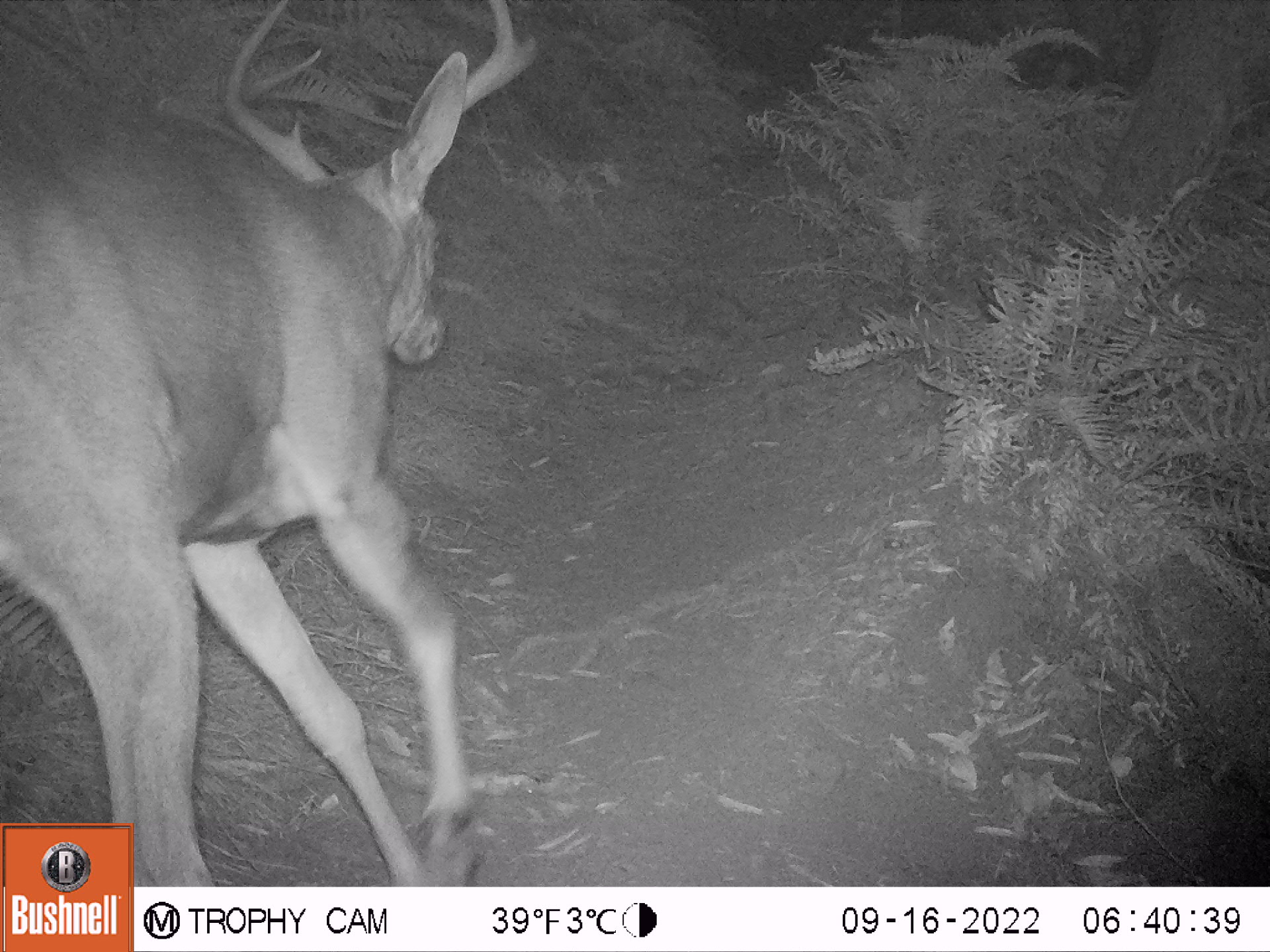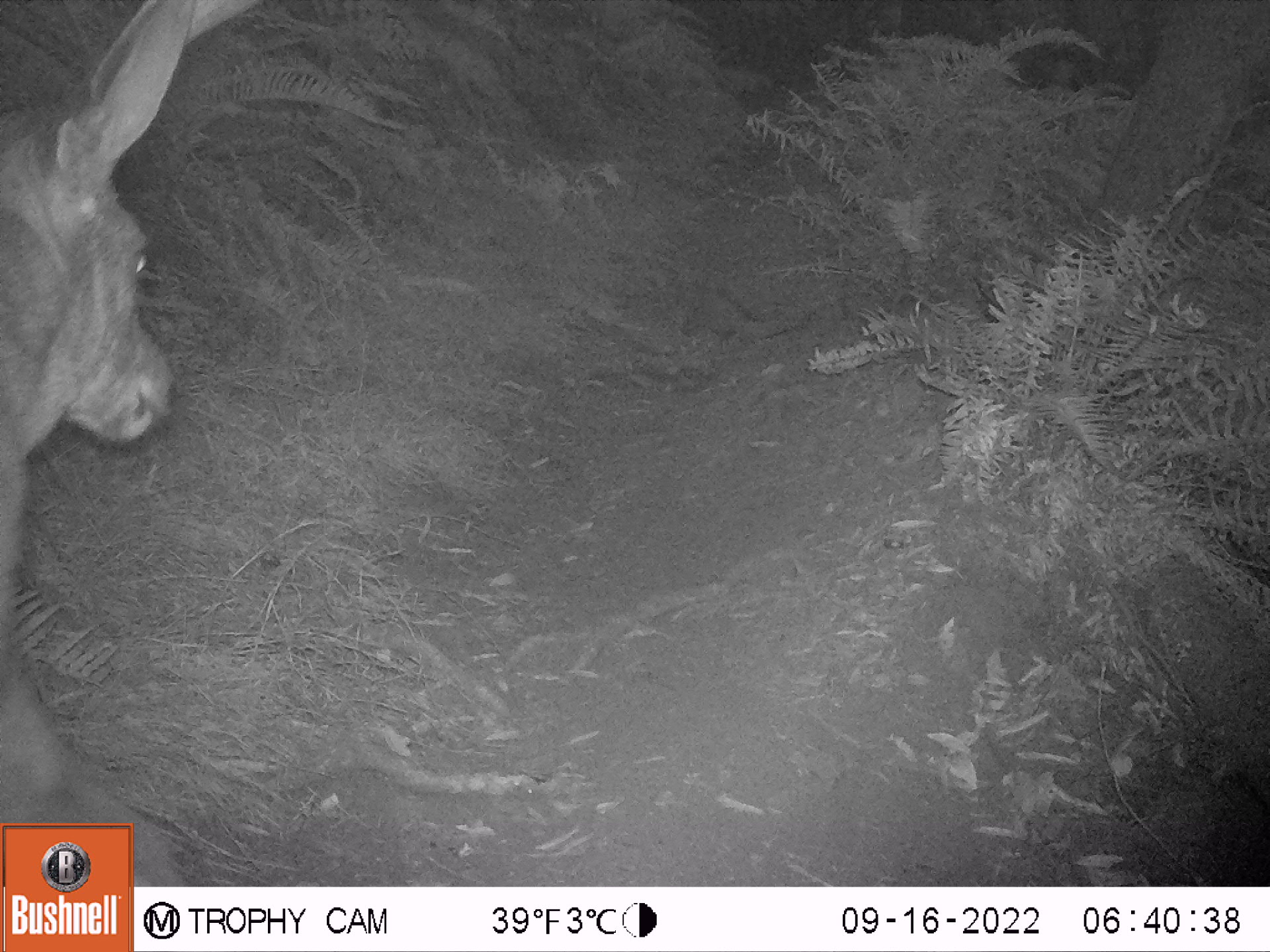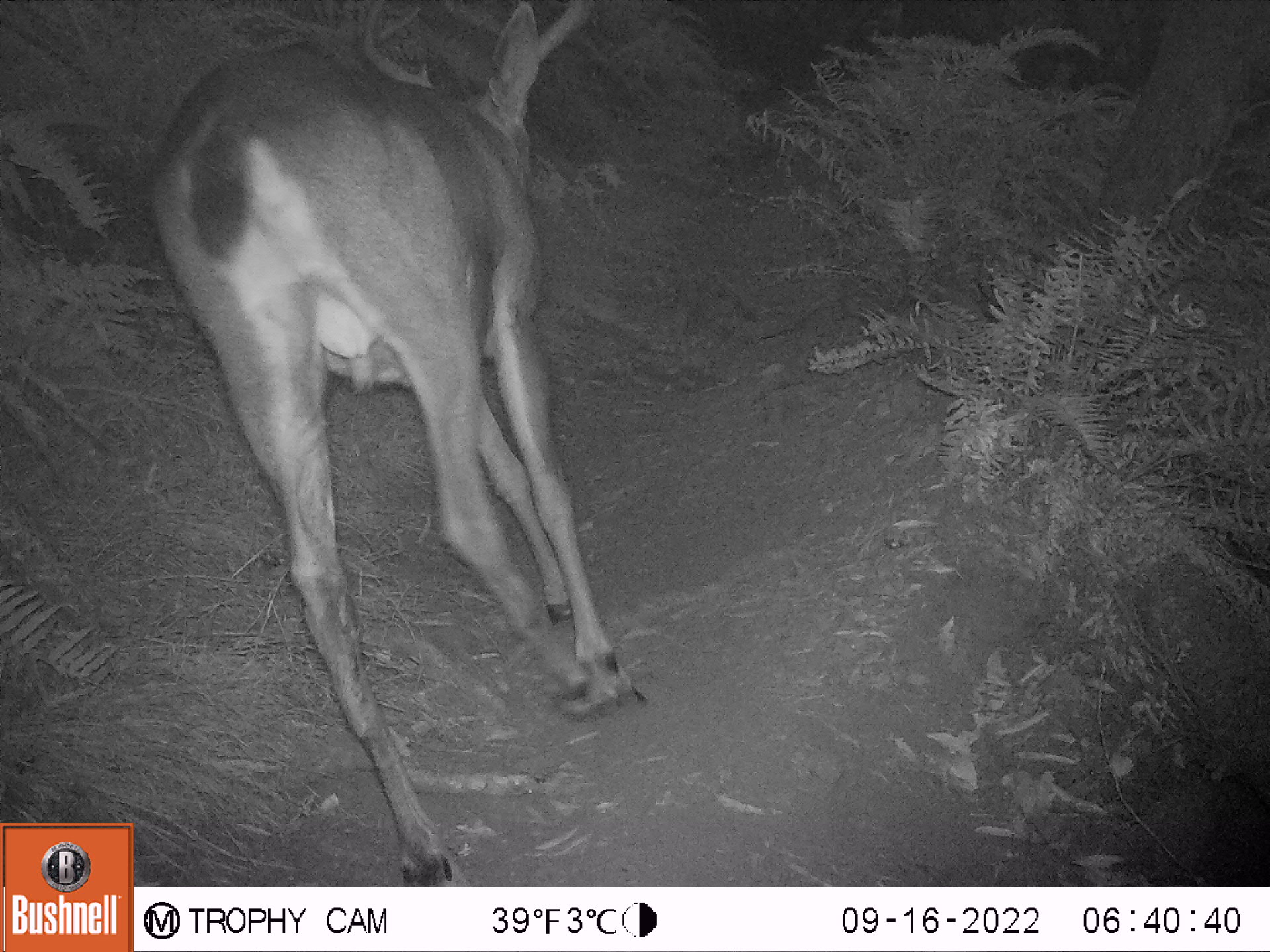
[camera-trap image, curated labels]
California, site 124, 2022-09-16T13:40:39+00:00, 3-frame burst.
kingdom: Animalia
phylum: Chordata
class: Mammalia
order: Artiodactyla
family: Cervidae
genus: Odocoileus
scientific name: Odocoileus hemionus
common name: mule deer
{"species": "mule deer (Odocoileus hemionus)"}